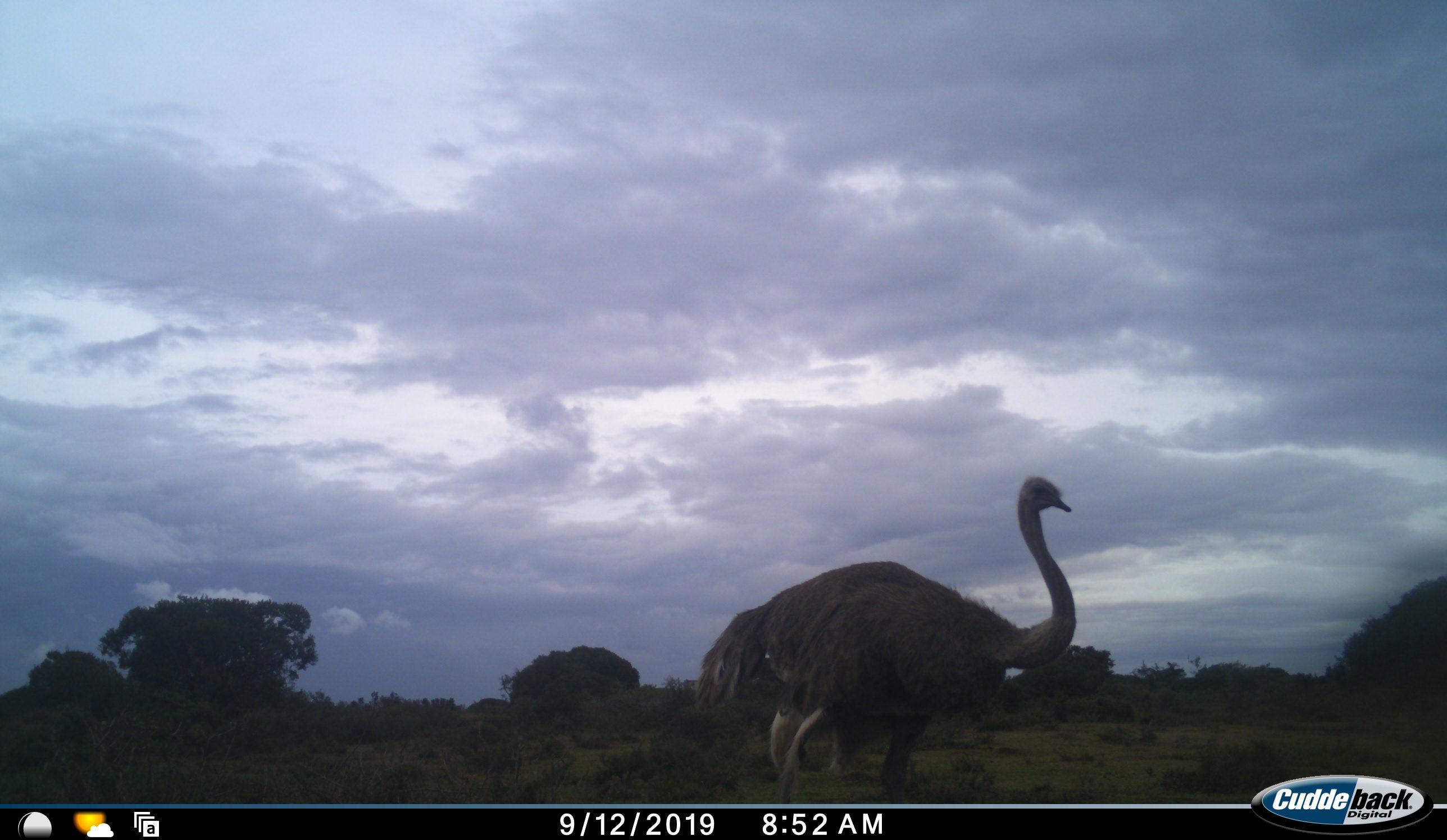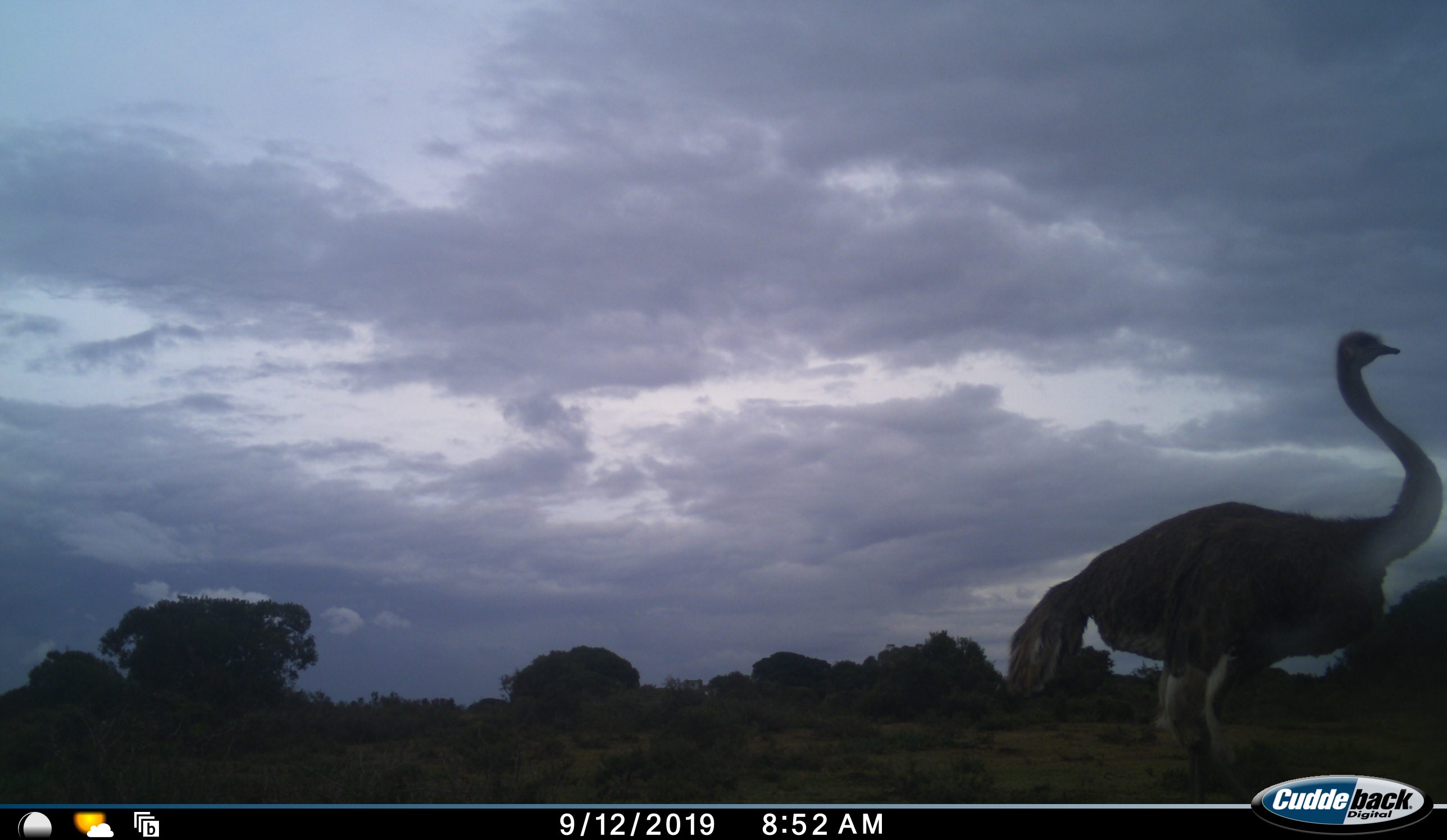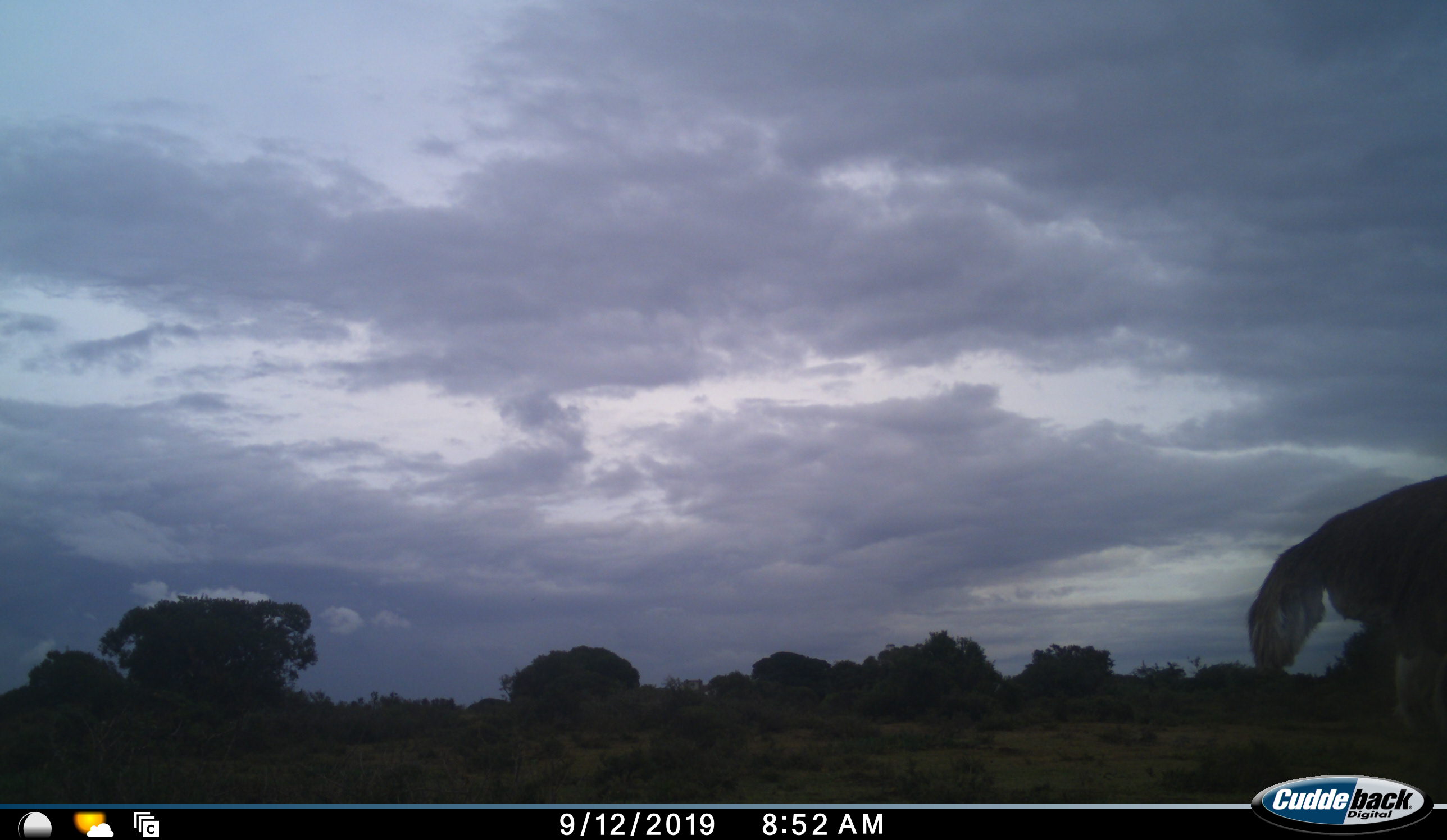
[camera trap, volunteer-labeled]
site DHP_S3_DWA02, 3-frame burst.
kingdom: Animalia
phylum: Chordata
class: Aves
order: Struthioniformes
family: Struthionidae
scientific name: Struthionidae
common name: ostrich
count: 1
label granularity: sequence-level